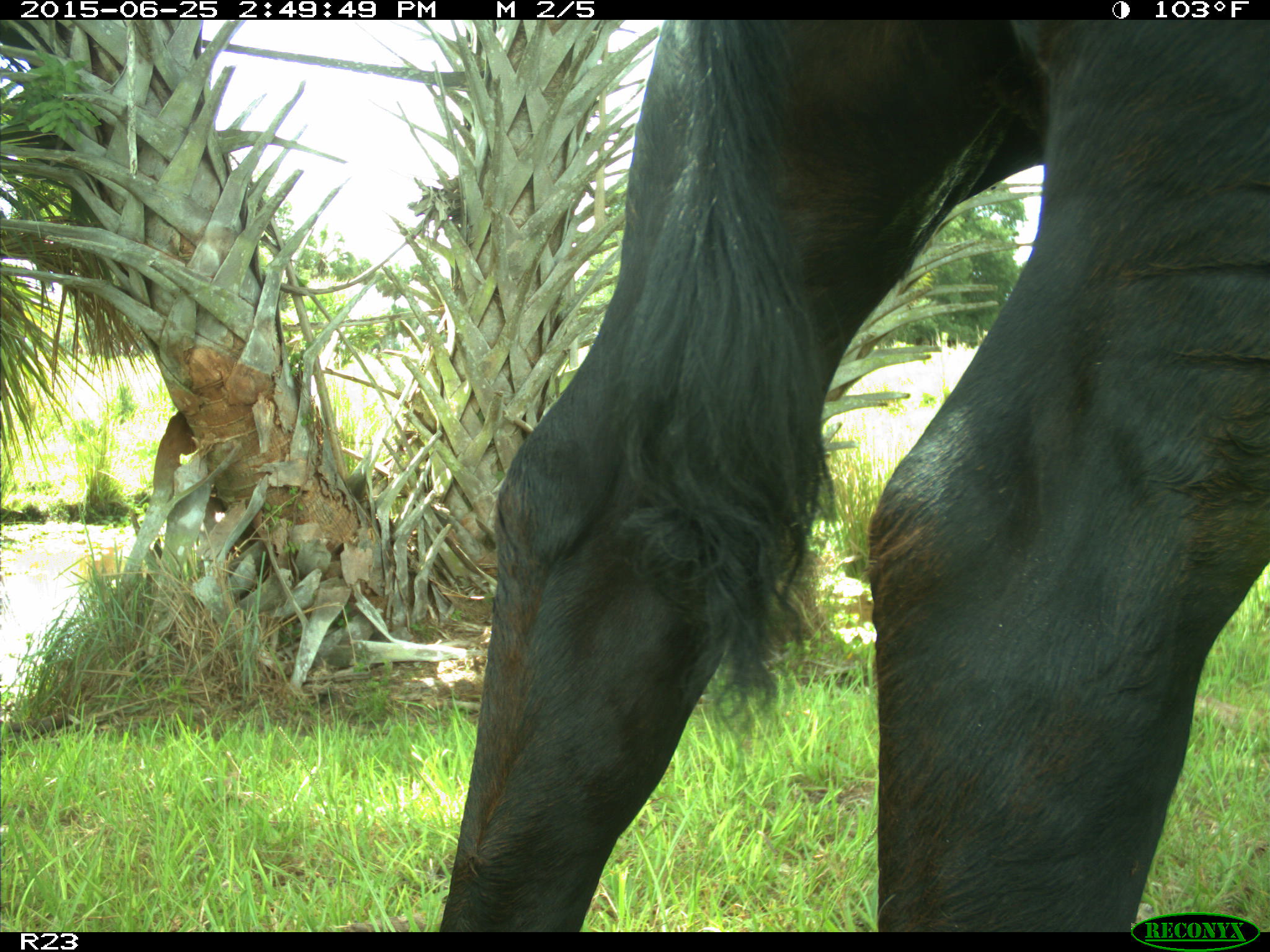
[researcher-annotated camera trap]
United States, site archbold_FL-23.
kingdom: Animalia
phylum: Chordata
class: Mammalia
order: Artiodactyla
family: Bovidae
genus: Bos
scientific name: Bos taurus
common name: domestic cow